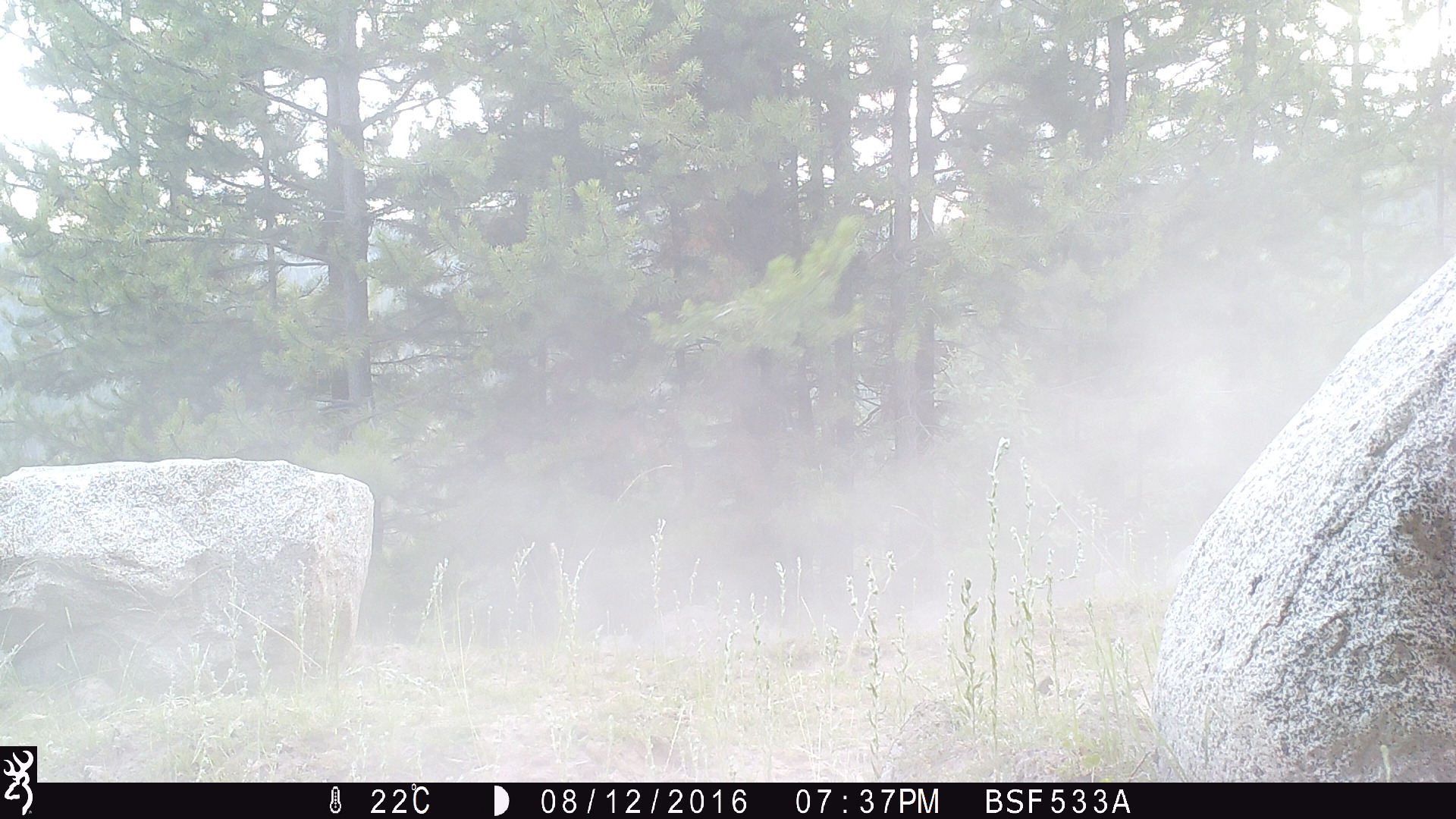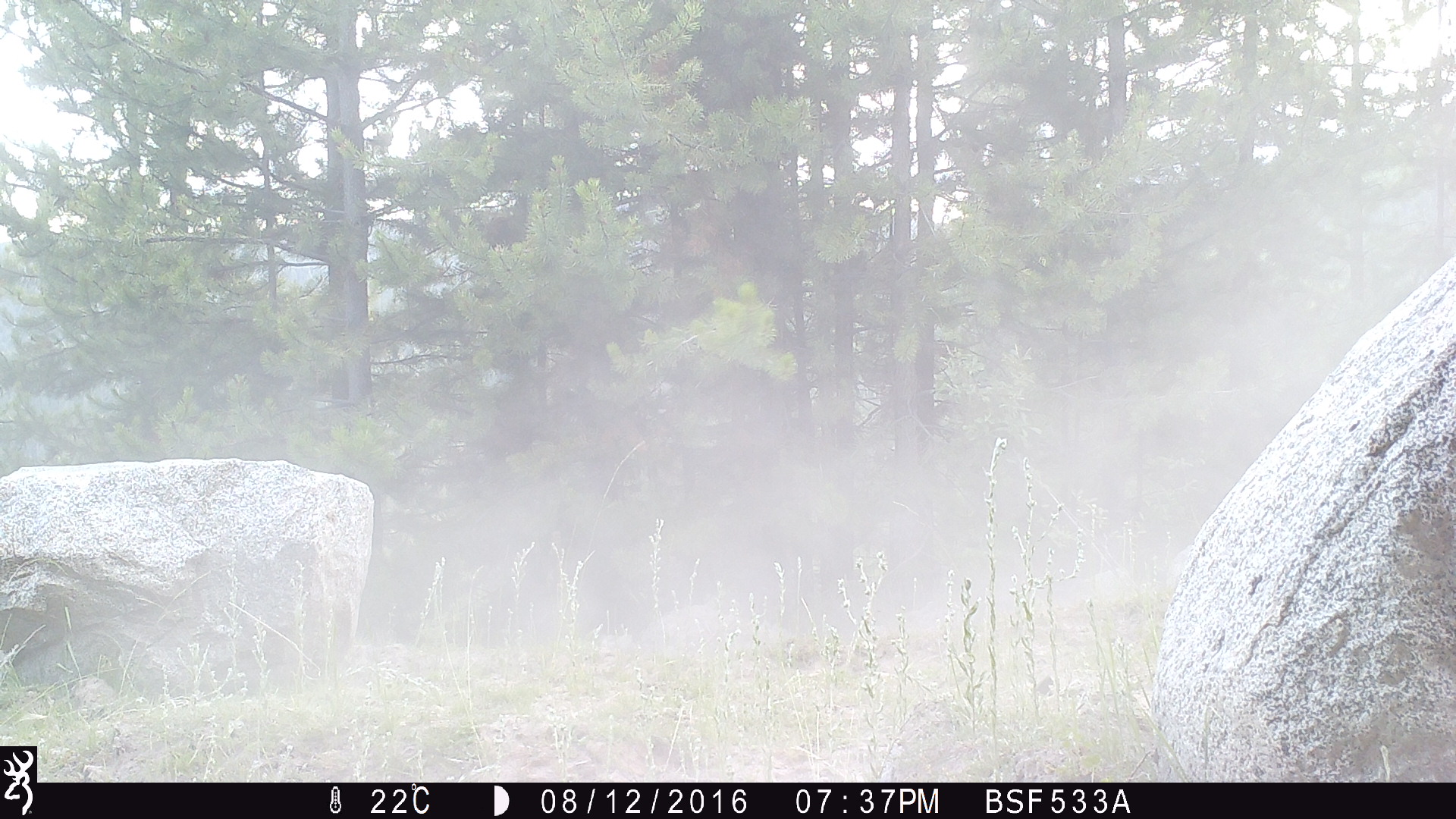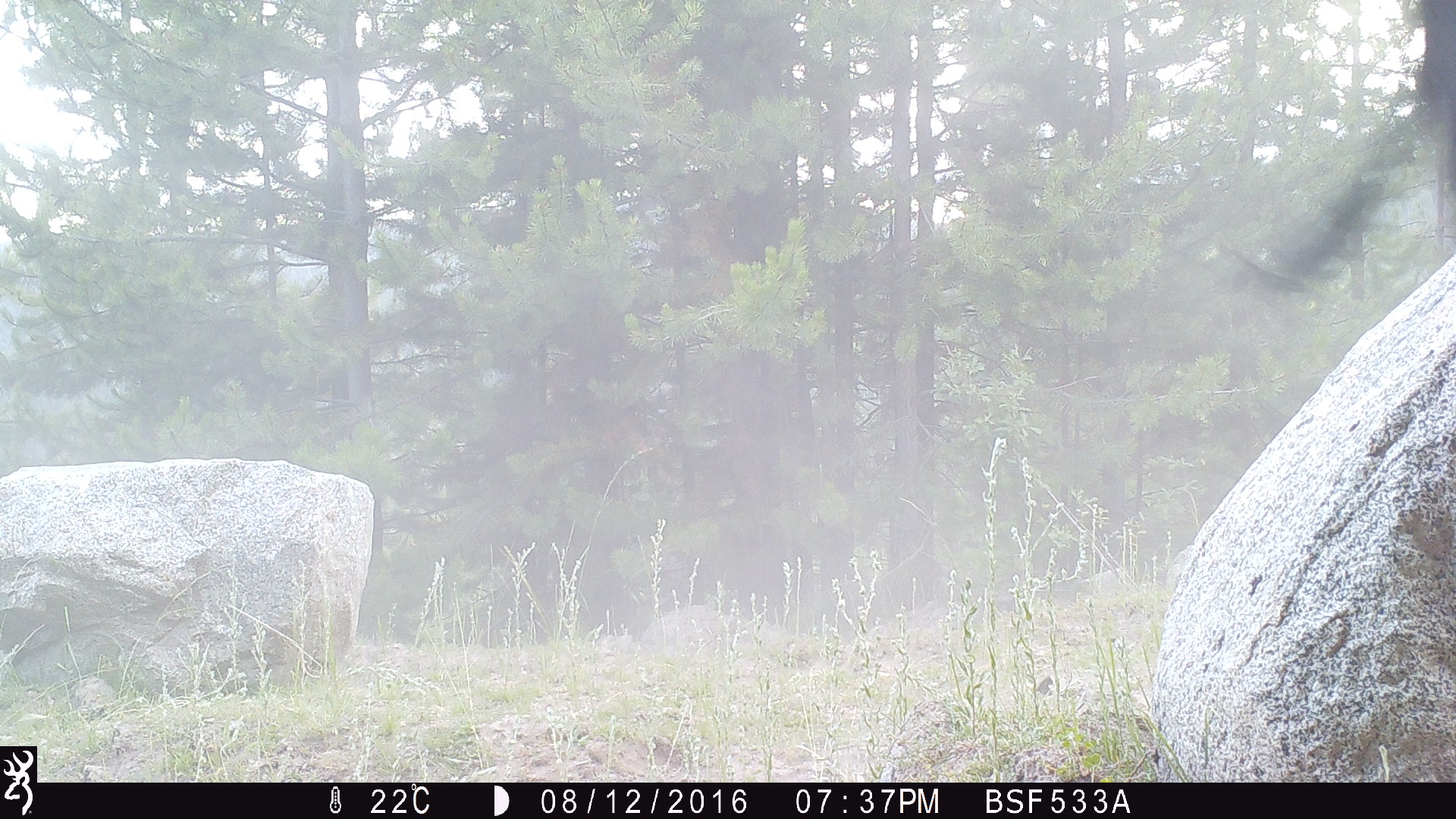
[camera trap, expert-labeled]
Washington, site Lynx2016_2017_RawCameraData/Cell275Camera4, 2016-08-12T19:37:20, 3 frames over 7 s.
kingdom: Animalia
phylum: Chordata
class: Mammalia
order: Artiodactyla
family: Bovidae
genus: Bos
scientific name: Bos taurus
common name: domestic cattle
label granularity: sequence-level